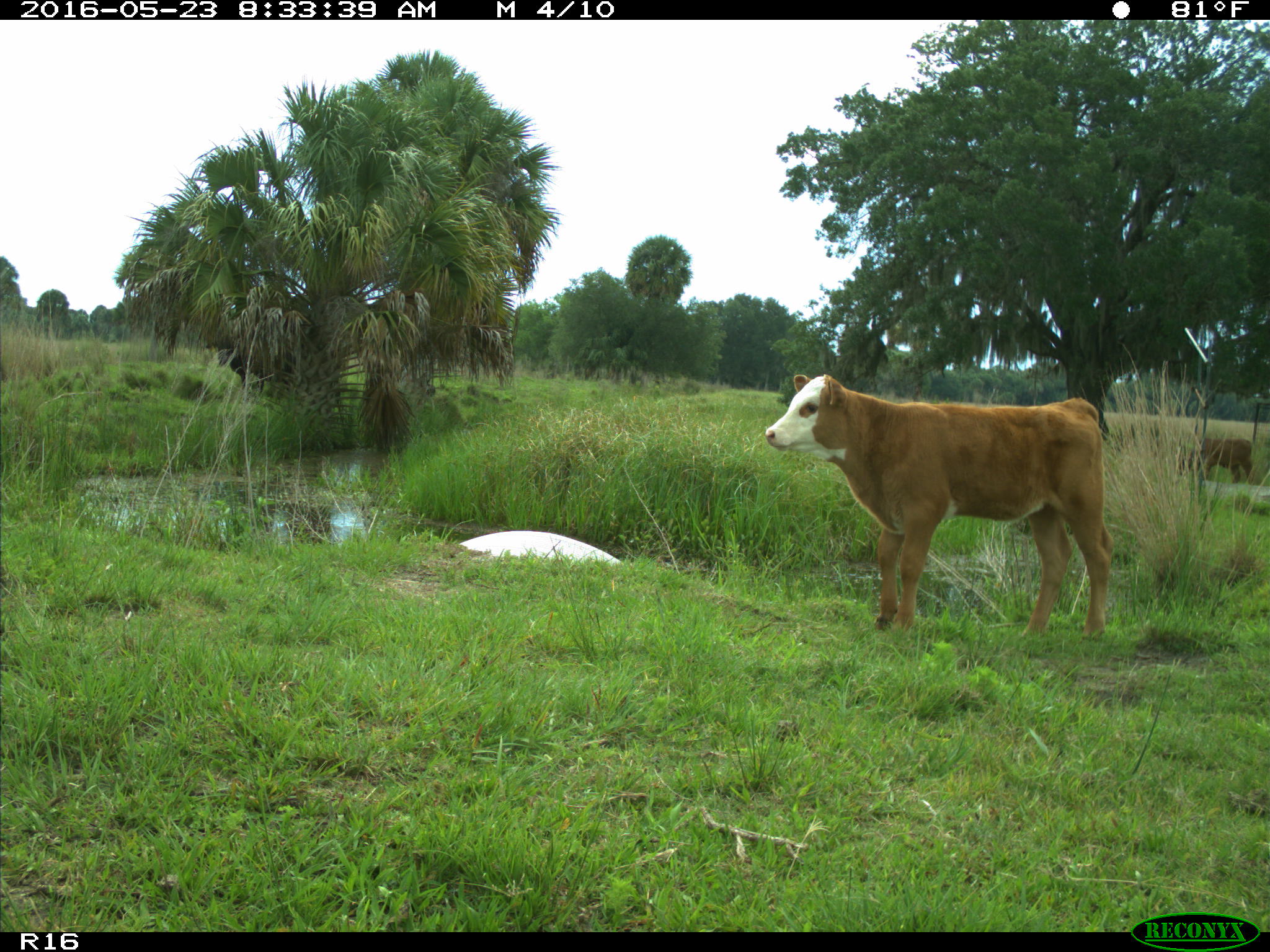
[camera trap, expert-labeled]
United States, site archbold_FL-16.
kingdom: Animalia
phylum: Chordata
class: Mammalia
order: Artiodactyla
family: Bovidae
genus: Bos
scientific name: Bos taurus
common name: domestic cow